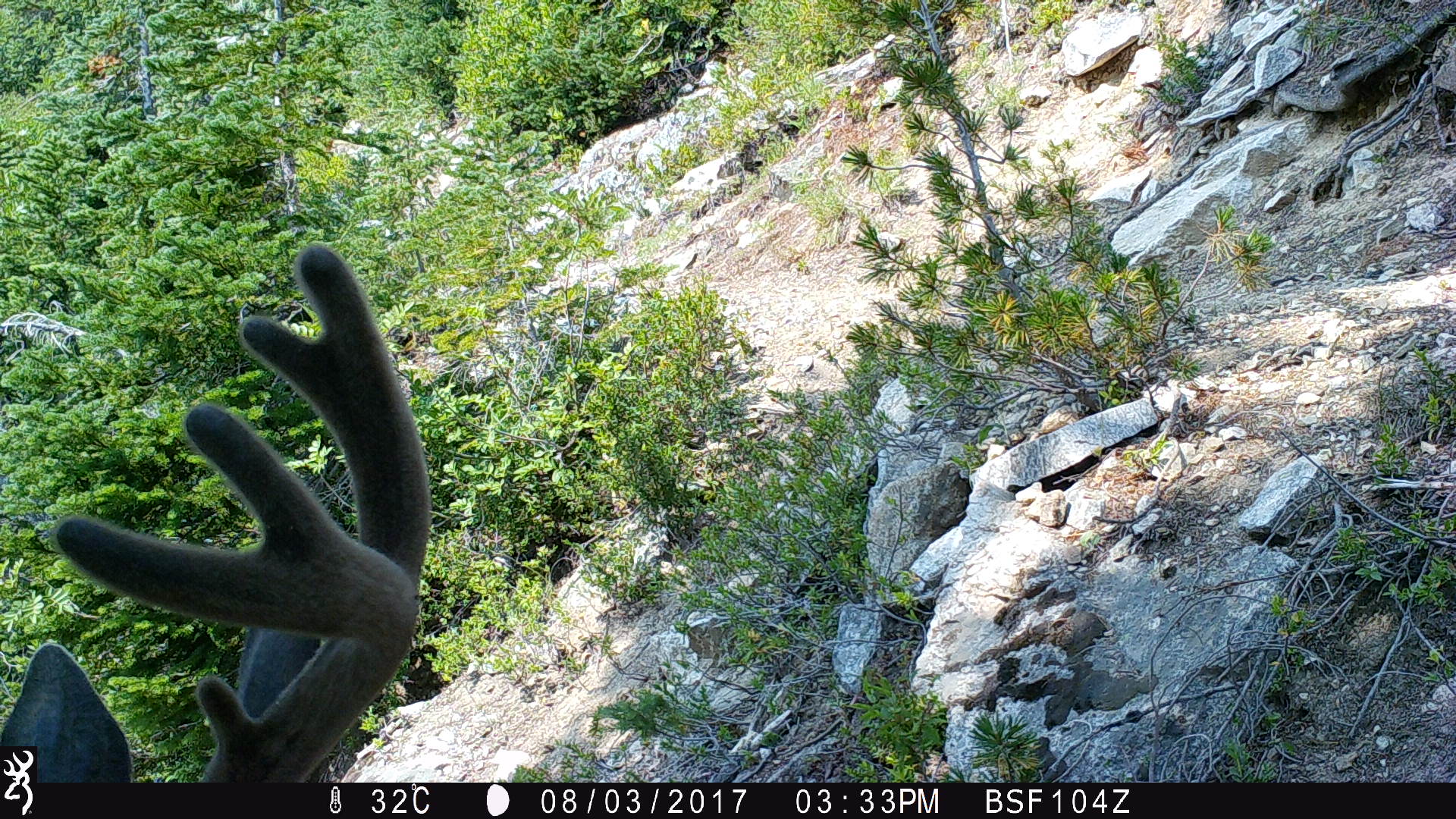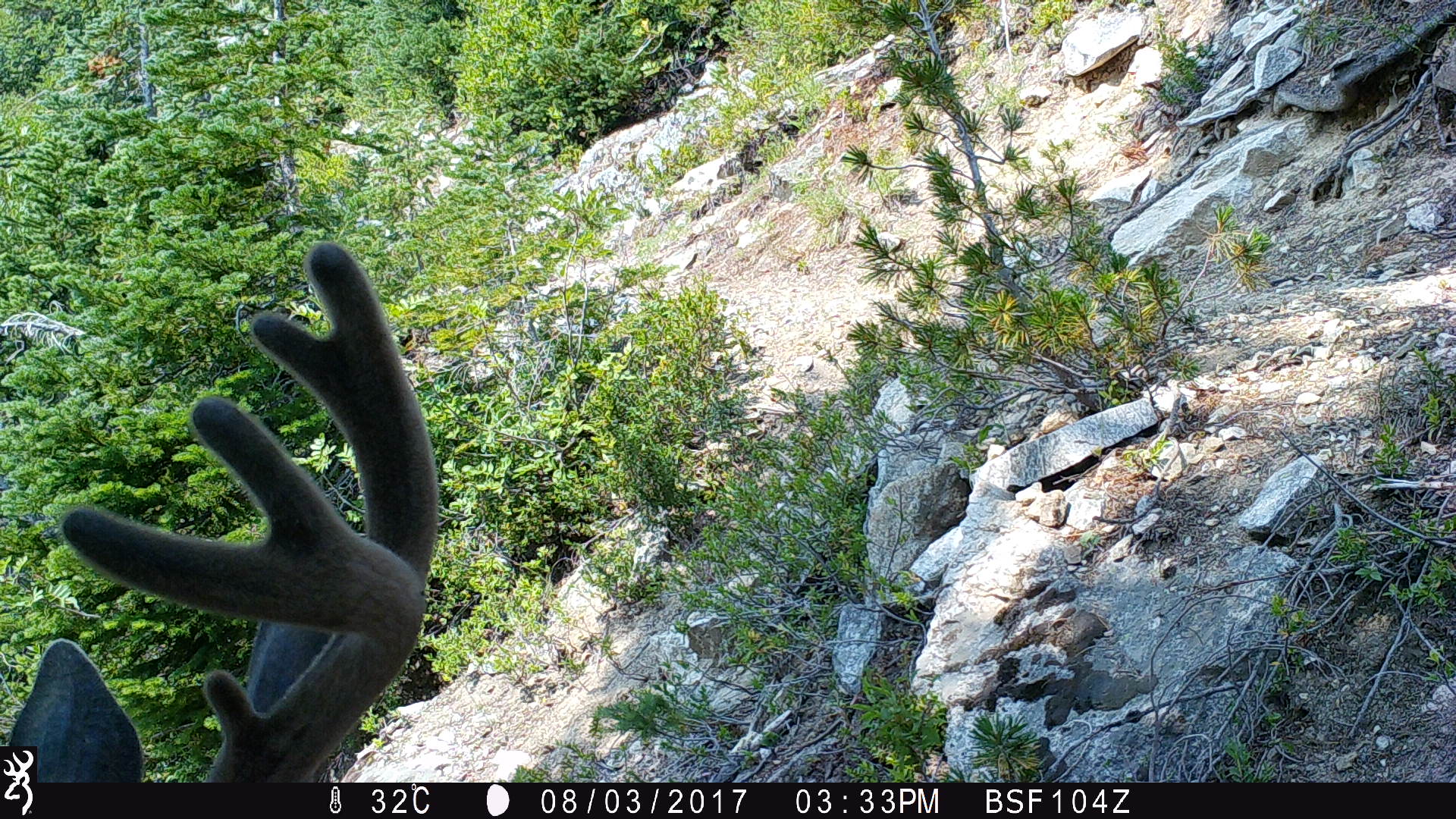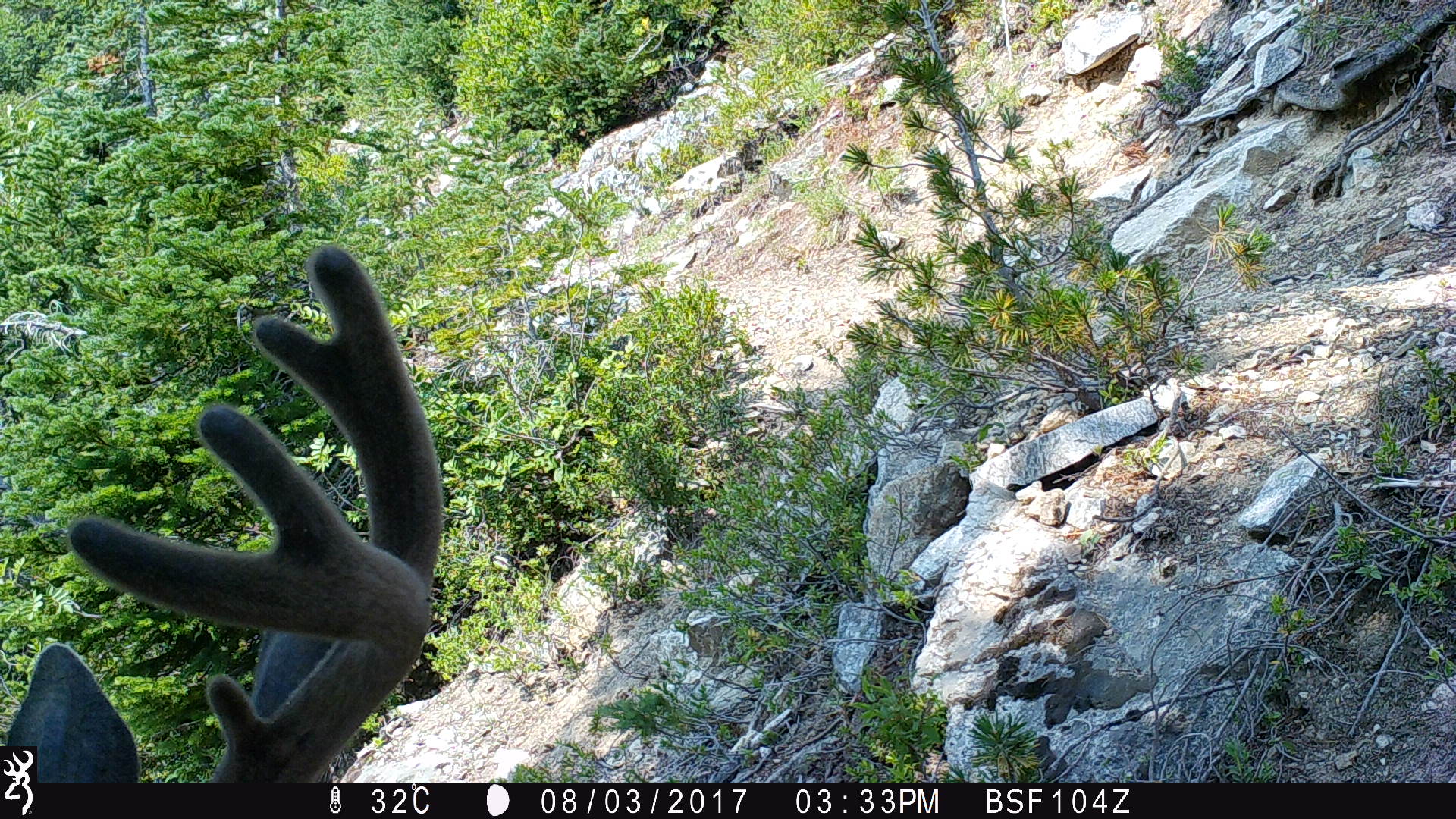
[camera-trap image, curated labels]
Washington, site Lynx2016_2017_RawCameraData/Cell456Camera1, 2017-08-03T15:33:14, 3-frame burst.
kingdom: Animalia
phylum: Chordata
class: Mammalia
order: Artiodactyla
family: Cervidae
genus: Odocoileus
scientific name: Odocoileus hemionus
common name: mule deer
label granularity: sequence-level